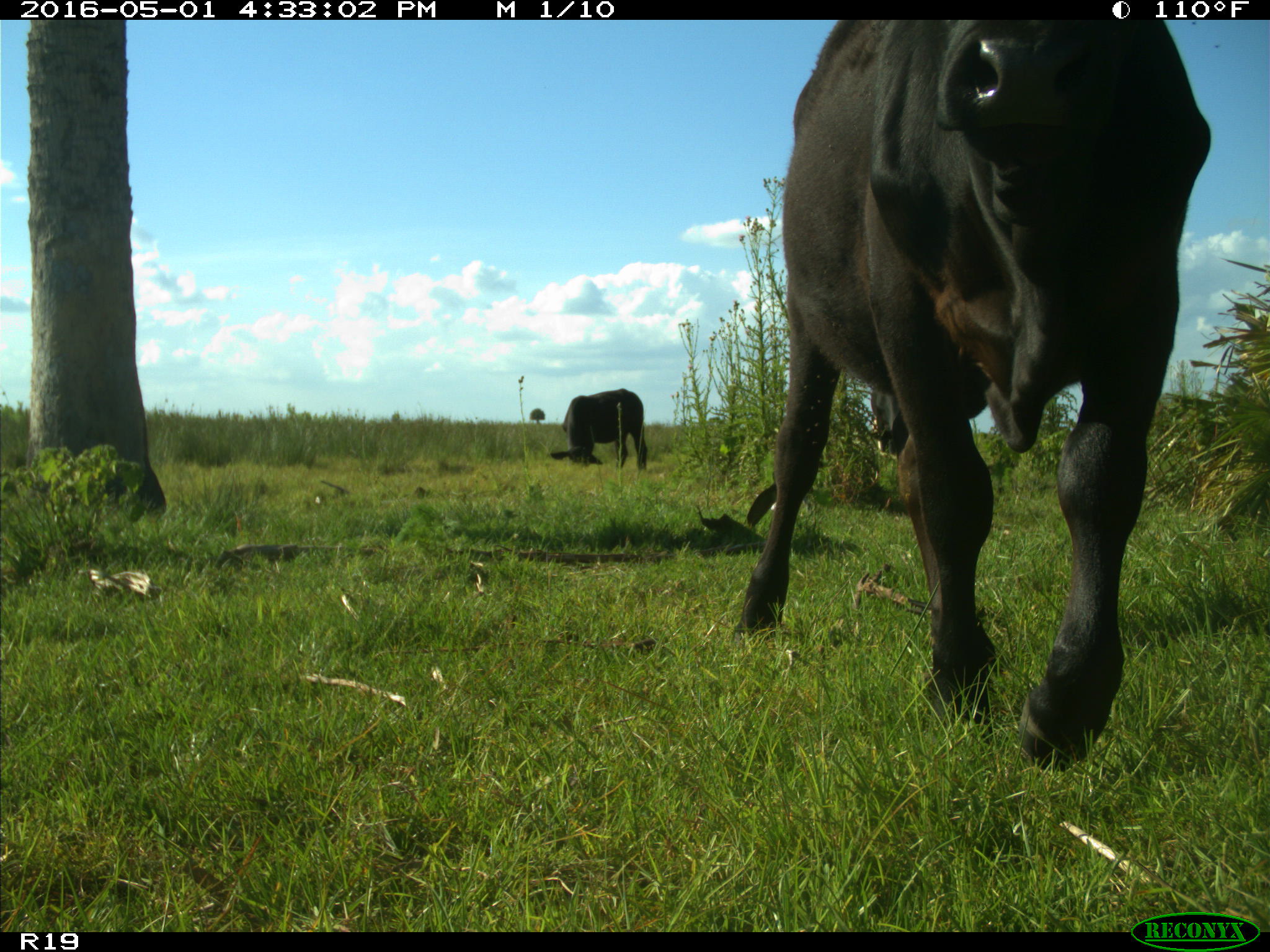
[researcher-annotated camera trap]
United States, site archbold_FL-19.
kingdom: Animalia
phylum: Chordata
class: Mammalia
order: Artiodactyla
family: Bovidae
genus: Bos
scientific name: Bos taurus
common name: domestic cow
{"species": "Bos taurus (domestic cow)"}